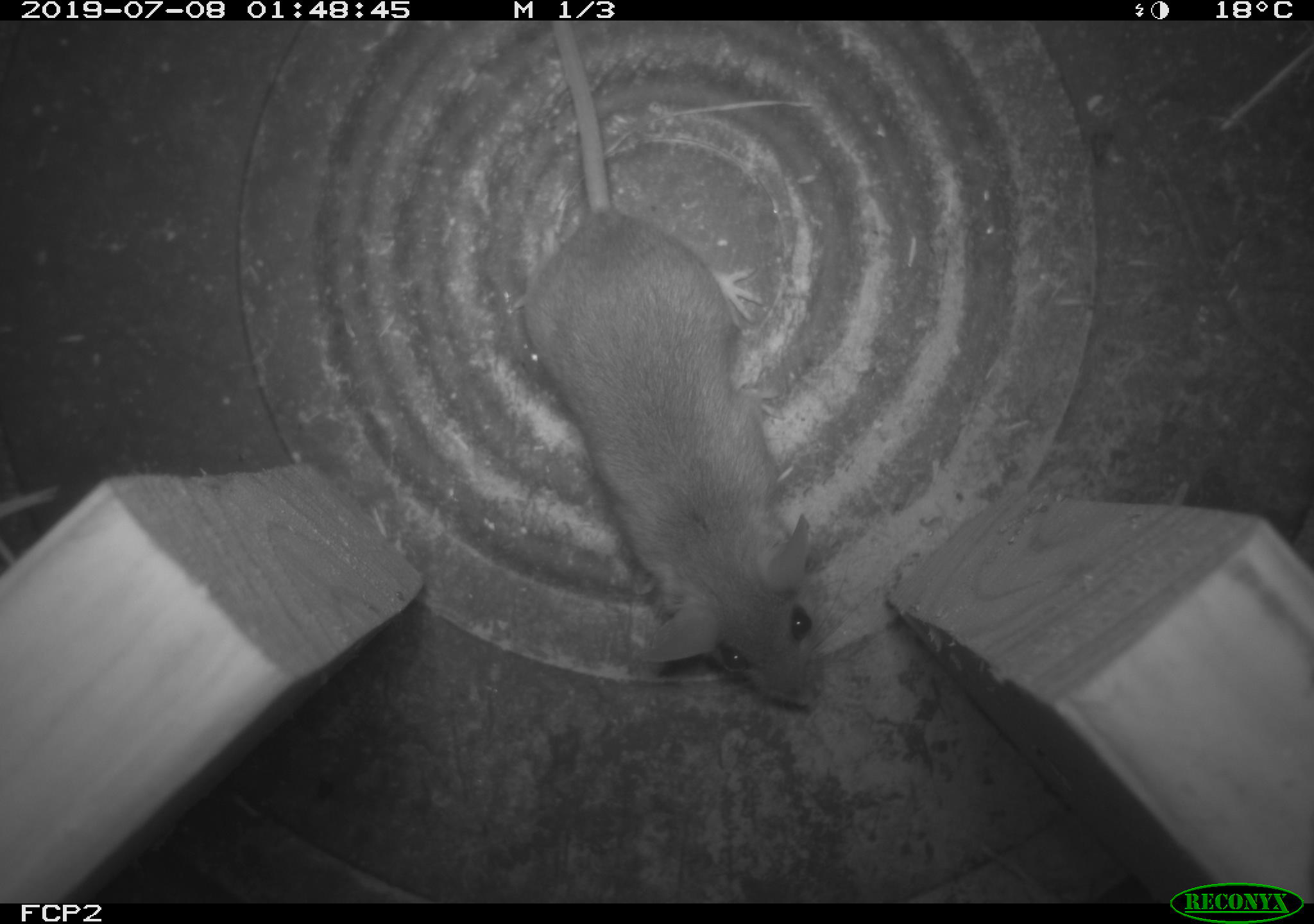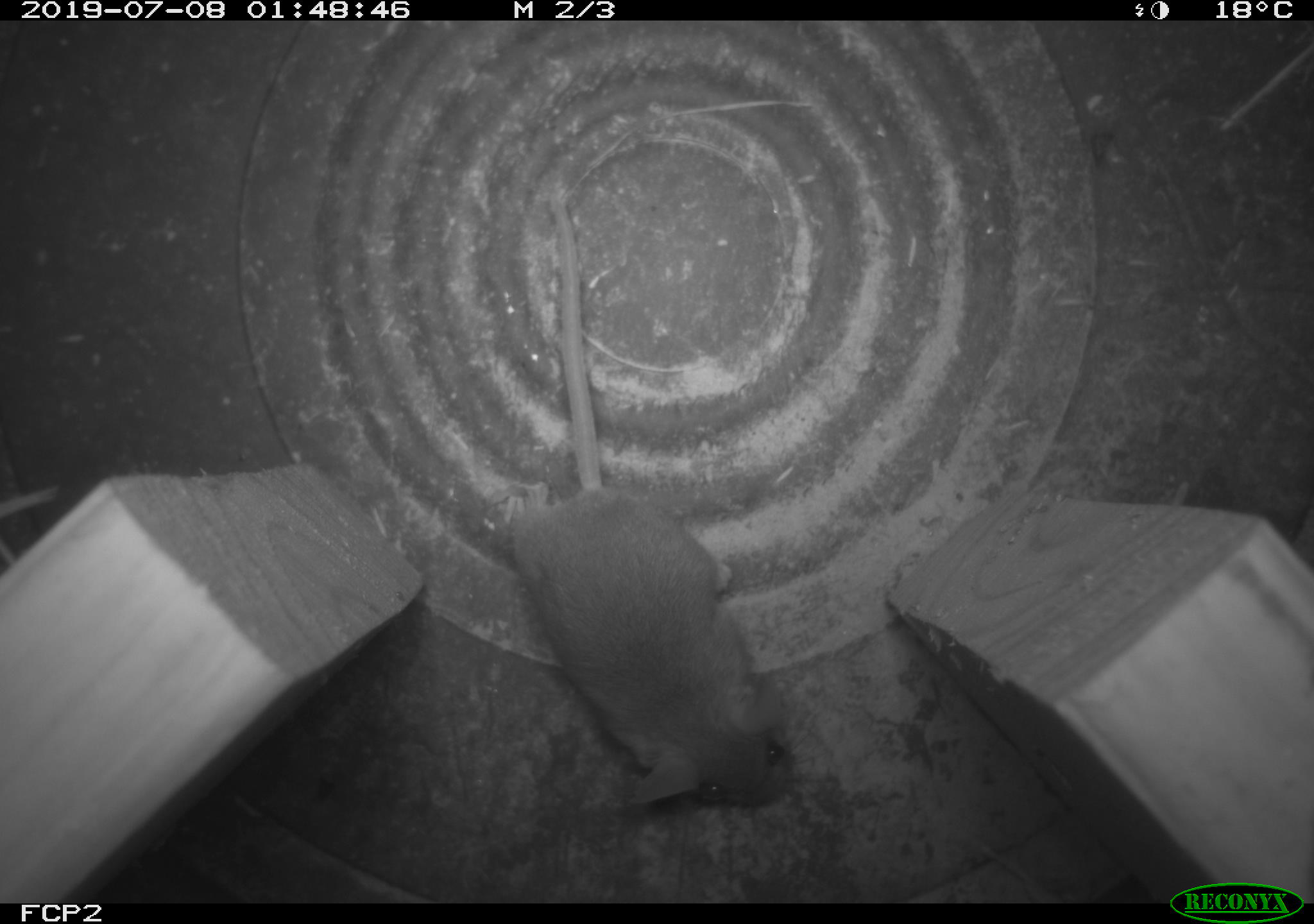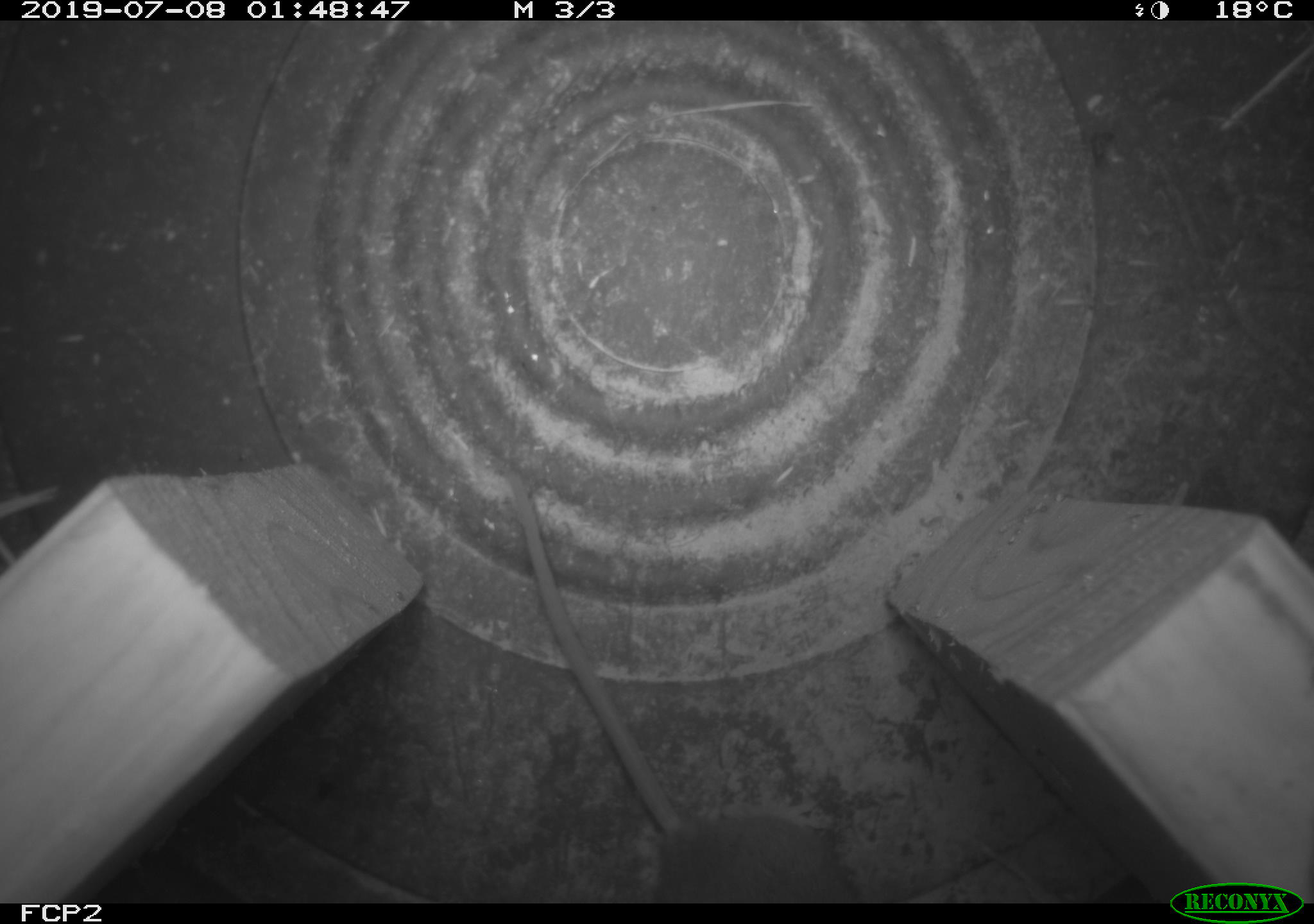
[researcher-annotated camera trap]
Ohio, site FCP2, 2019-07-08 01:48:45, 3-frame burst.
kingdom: Animalia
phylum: Chordata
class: Mammalia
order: Rodentia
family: Cricetidae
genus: Peromyscus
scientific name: Peromyscus leucopus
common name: white-footed mouse